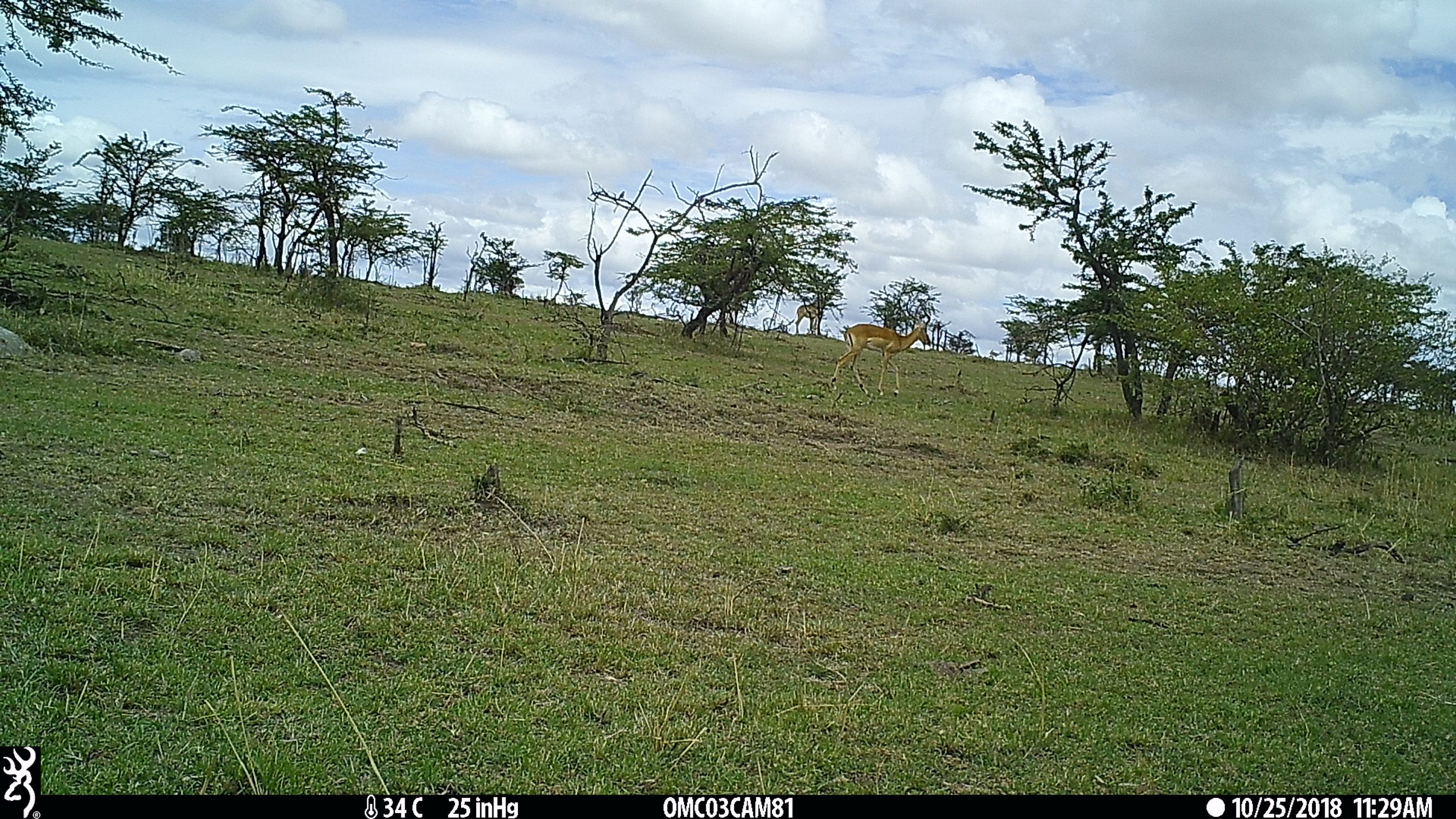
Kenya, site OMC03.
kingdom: Animalia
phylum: Chordata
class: Mammalia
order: Artiodactyla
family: Giraffidae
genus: Giraffa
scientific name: Giraffa camelopardalis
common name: northern giraffe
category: giraffe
Giraffe (northern giraffe) (Giraffa camelopardalis).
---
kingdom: Animalia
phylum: Chordata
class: Mammalia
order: Artiodactyla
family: Bovidae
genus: Aepyceros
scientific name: Aepyceros melampus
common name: impala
Impala (Aepyceros melampus).